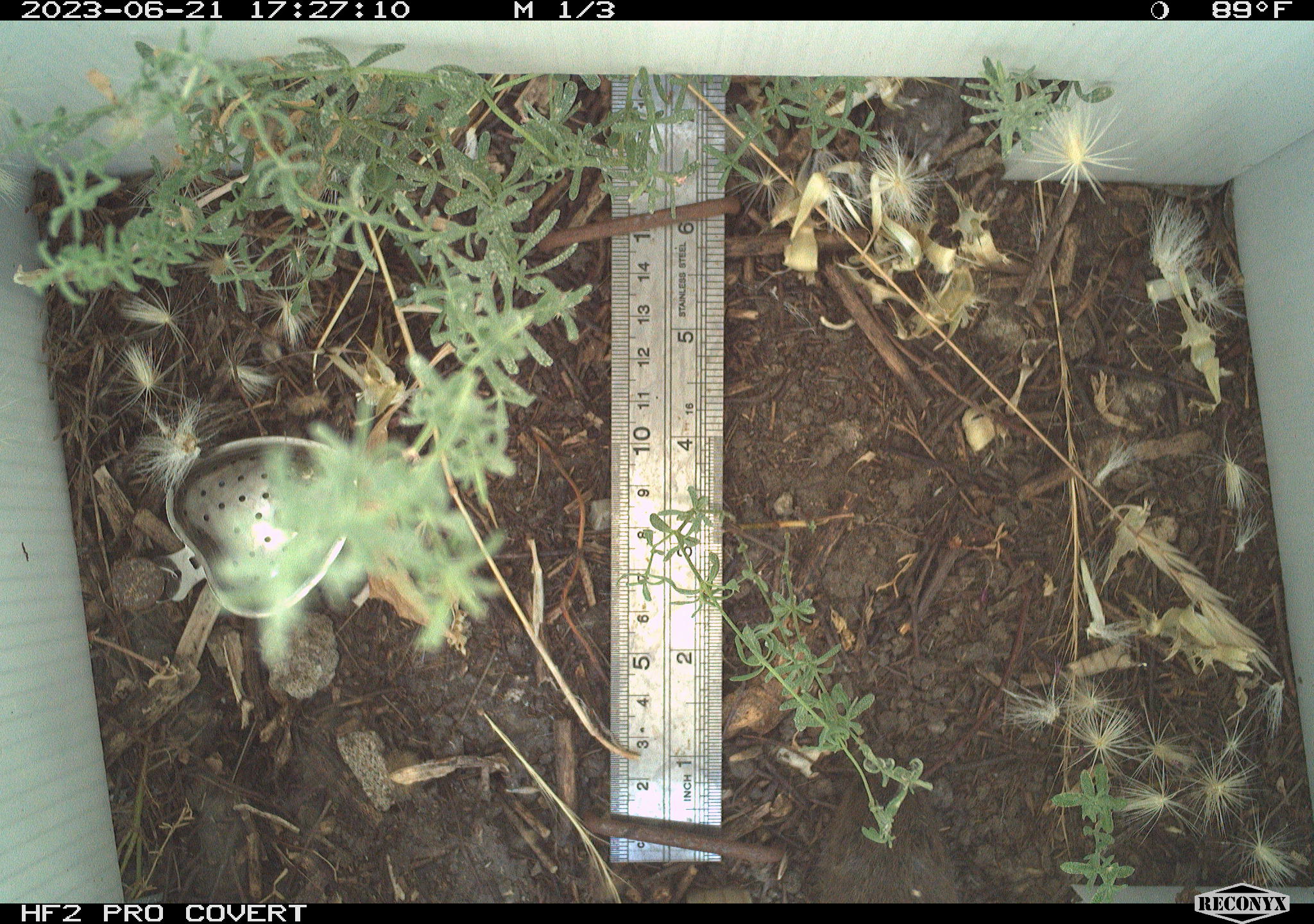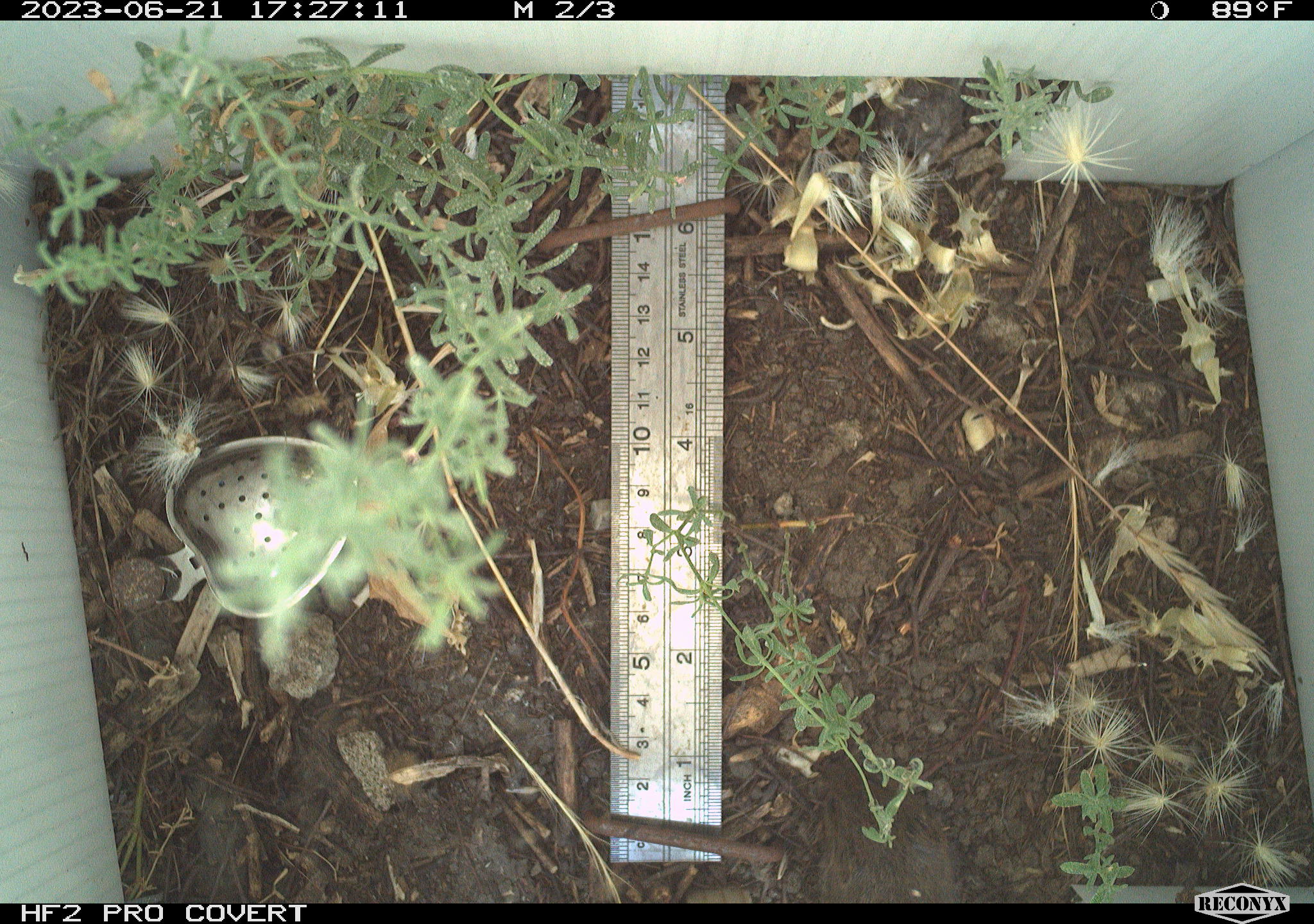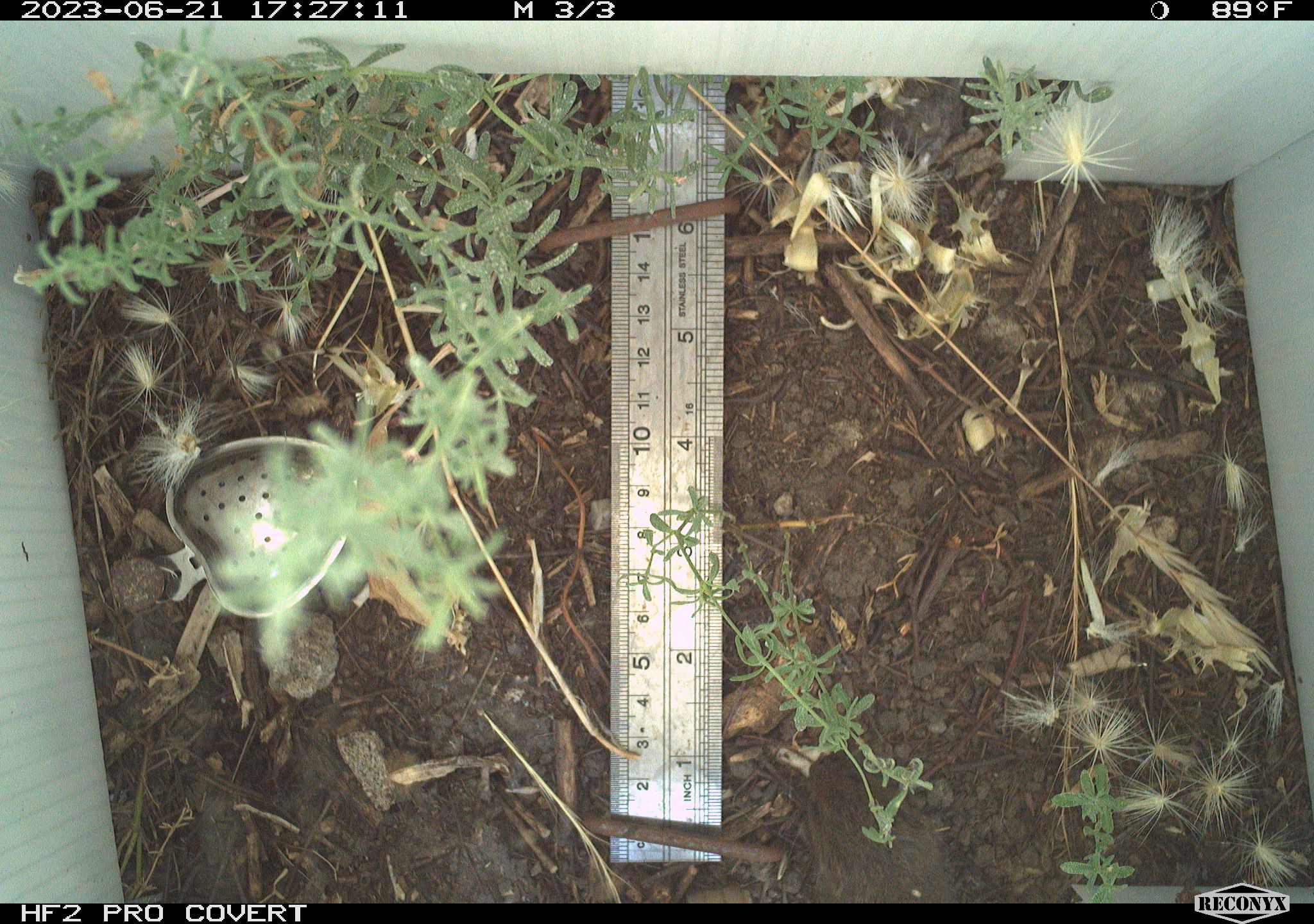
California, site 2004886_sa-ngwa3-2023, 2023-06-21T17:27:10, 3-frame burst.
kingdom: Animalia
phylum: Chordata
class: Mammalia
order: Rodentia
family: Cricetidae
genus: Microtus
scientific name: Microtus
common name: meadow vole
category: microtus species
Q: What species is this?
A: Microtus species (meadow vole) (Microtus).